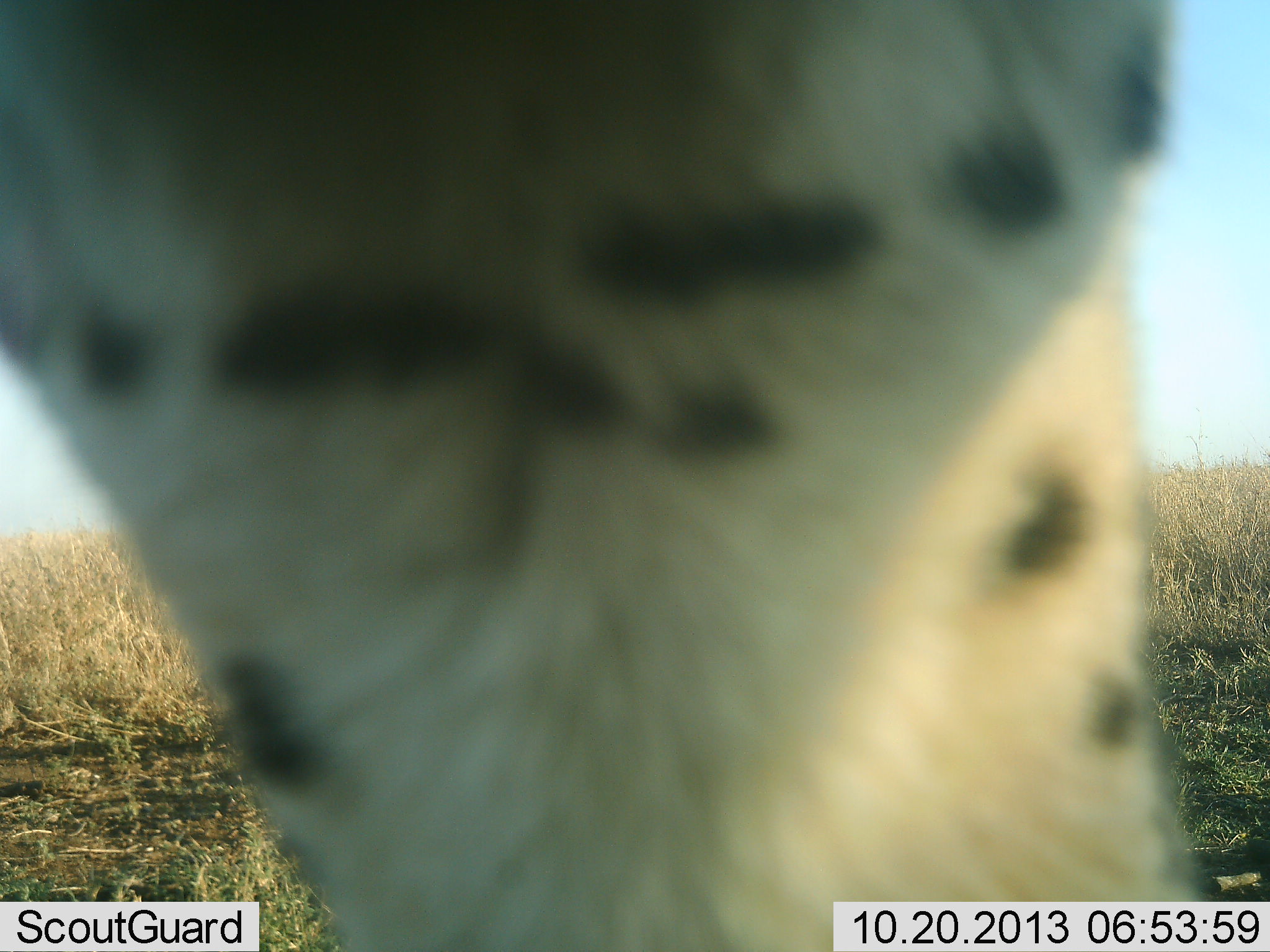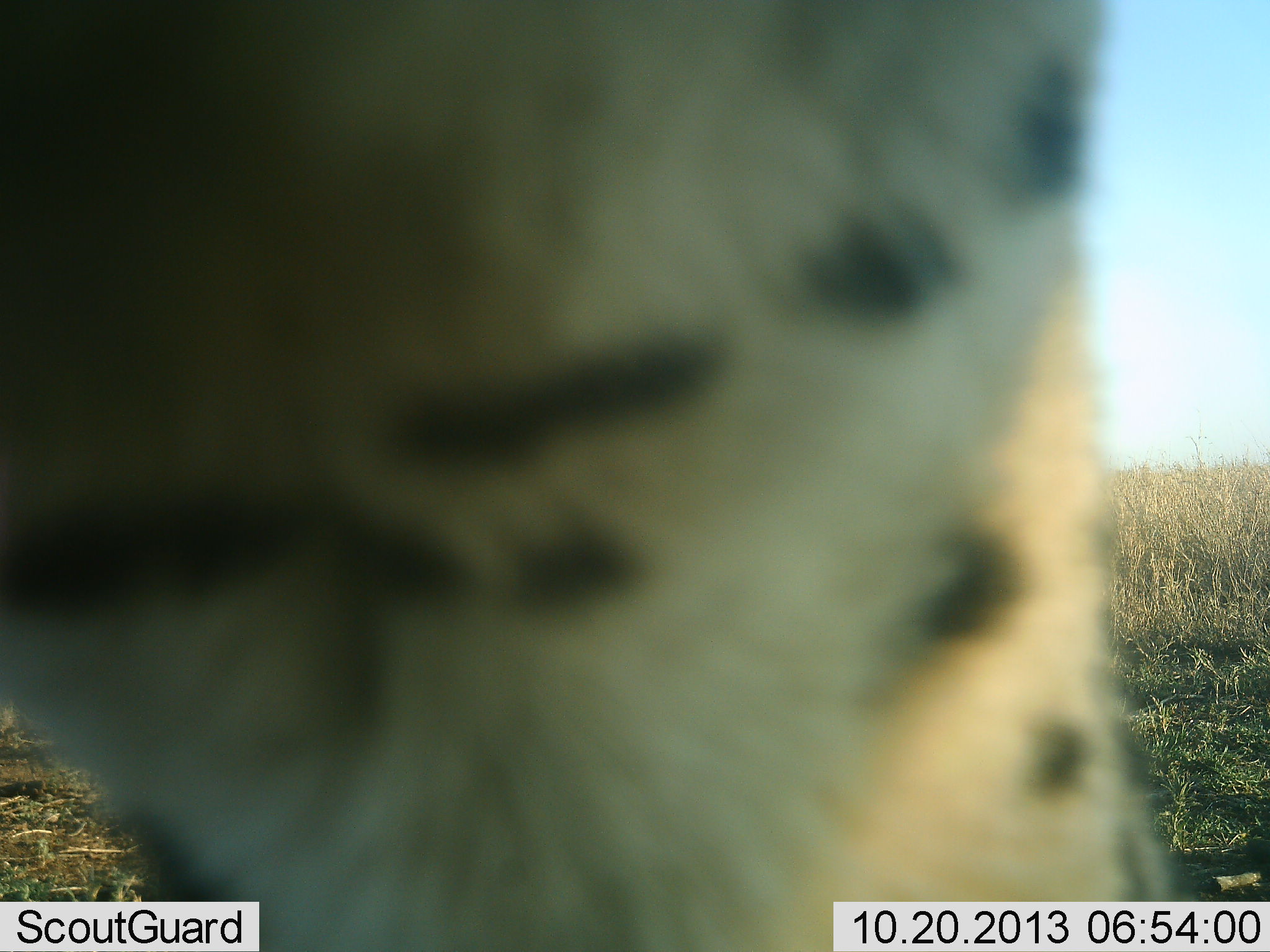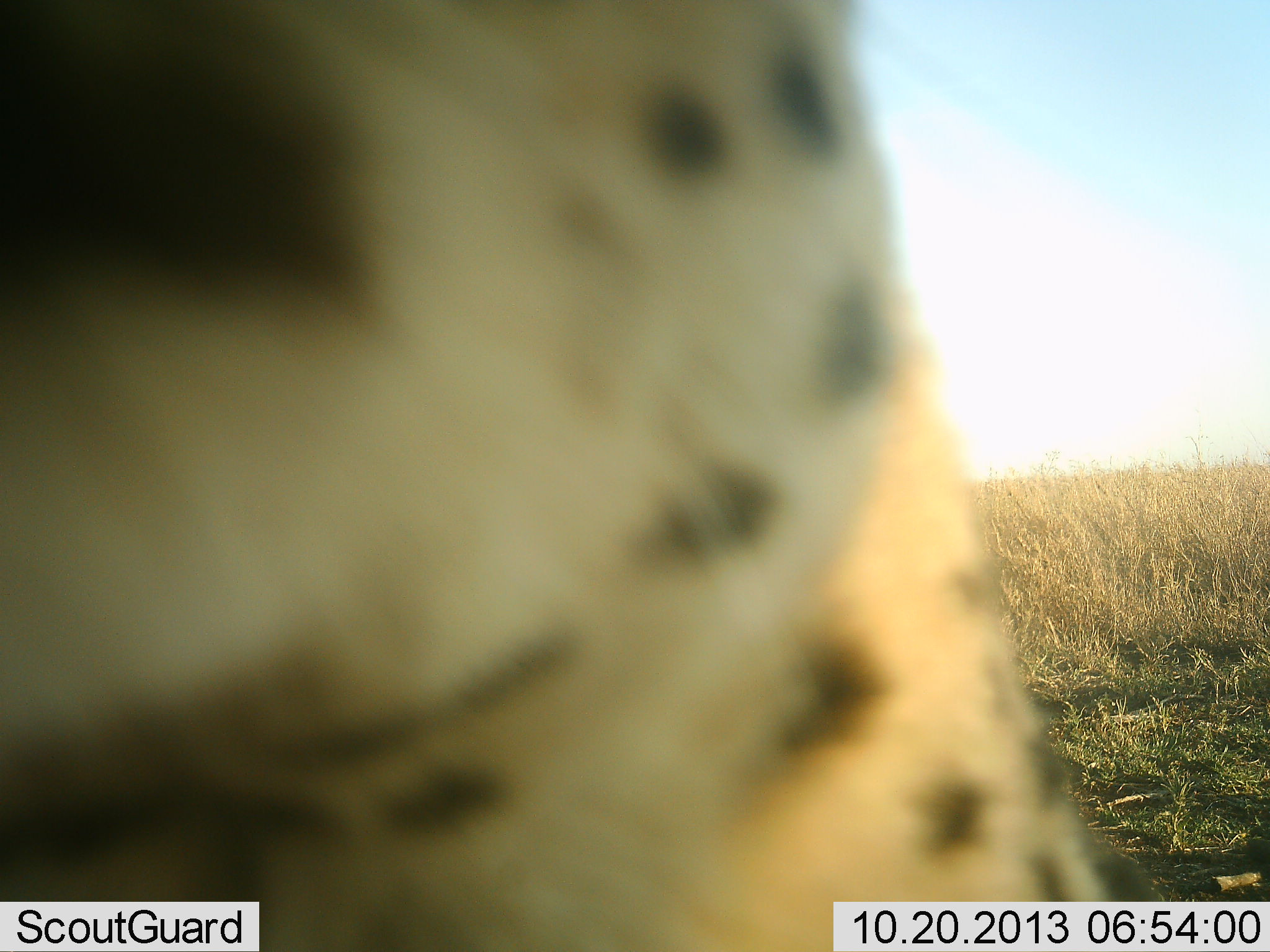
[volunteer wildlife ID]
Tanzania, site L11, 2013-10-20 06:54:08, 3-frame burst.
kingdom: Animalia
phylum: Chordata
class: Mammalia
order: Carnivora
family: Felidae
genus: Acinonyx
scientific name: Acinonyx jubatus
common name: cheetah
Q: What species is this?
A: Cheetah (Acinonyx jubatus).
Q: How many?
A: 1.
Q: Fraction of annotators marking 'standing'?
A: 55%.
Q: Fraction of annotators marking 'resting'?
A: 0%.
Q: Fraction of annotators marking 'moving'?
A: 45%.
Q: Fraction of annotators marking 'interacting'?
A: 0%.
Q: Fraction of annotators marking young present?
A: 0%.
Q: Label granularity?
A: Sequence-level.